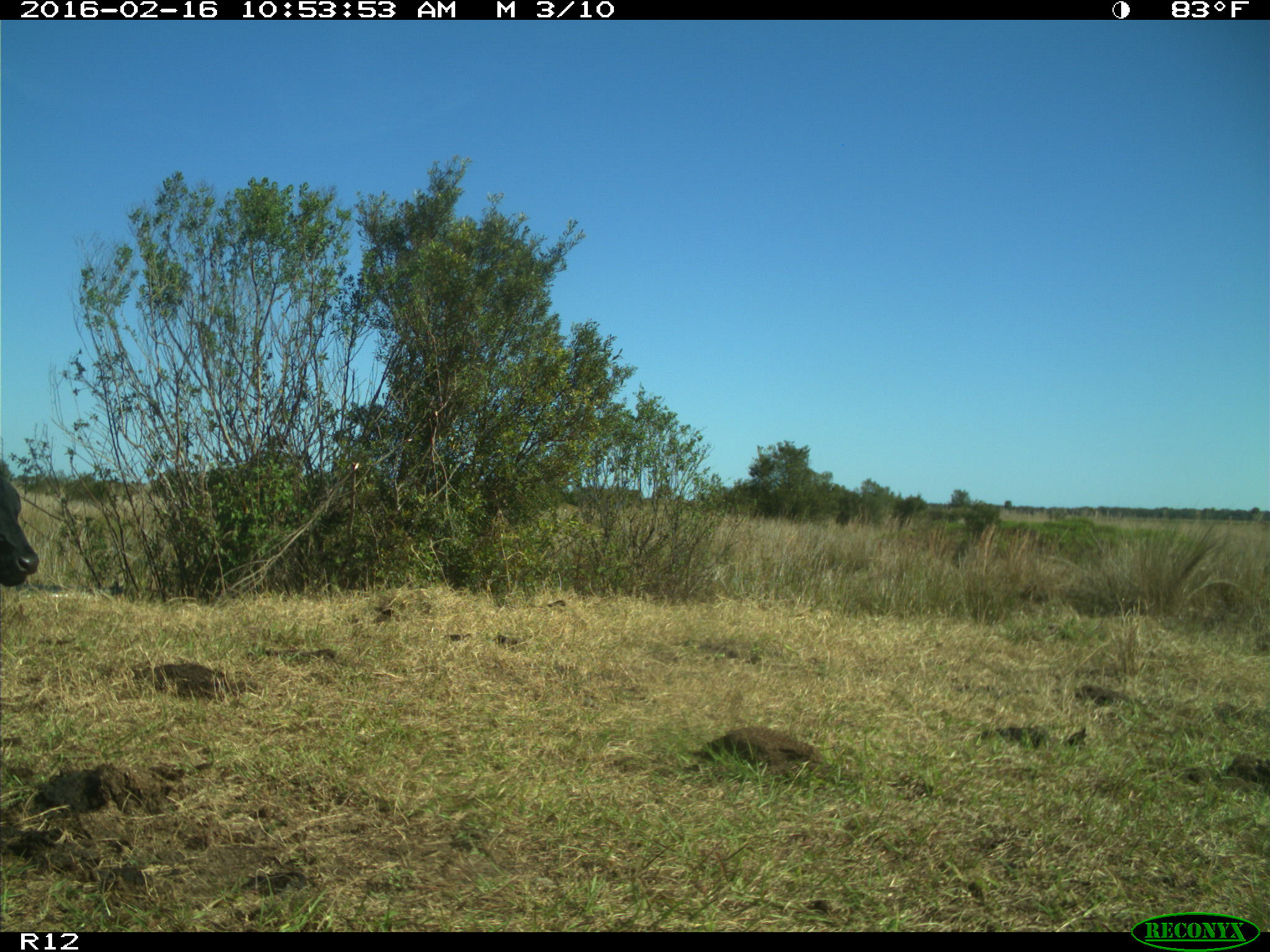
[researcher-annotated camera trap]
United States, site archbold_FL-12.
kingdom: Animalia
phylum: Chordata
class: Mammalia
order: Artiodactyla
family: Bovidae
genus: Bos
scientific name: Bos taurus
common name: domestic cow